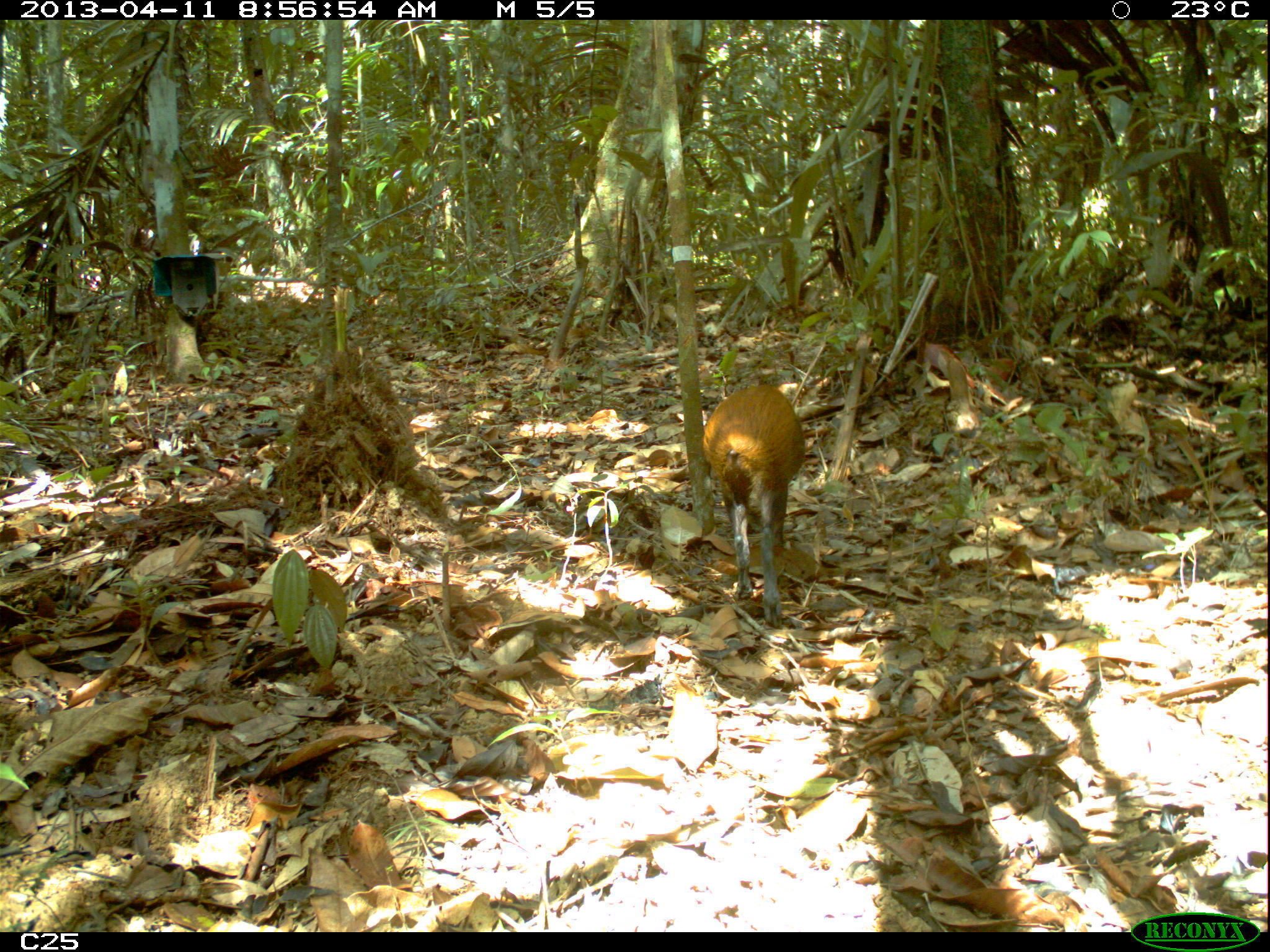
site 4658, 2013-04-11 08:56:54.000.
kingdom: Animalia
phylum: Chordata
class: Mammalia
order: Rodentia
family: Dasyproctidae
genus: Dasyprocta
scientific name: Dasyprocta leporina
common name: red-rumped agouti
Dasyprocta leporina (red-rumped agouti), count 1, age adult.